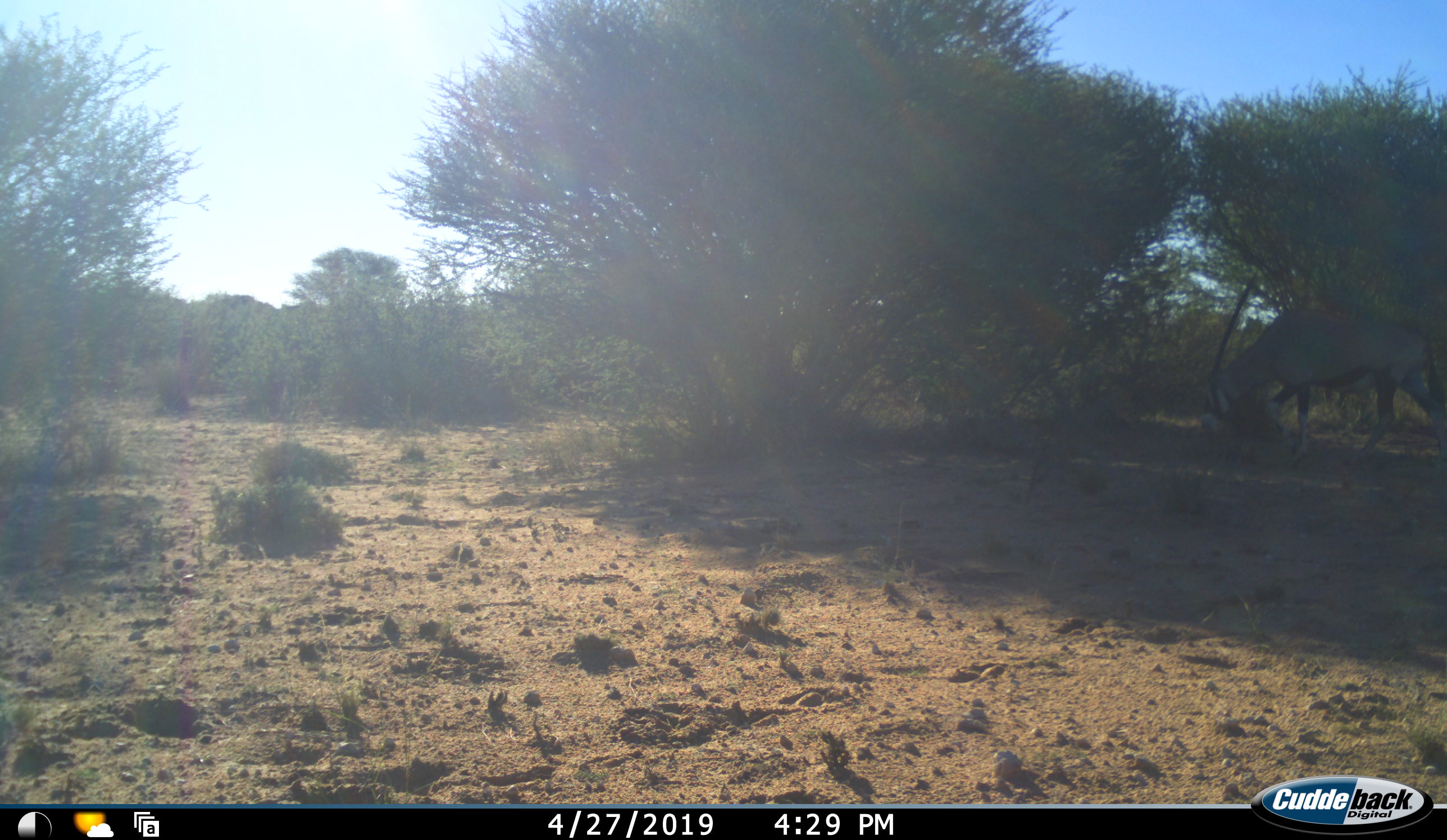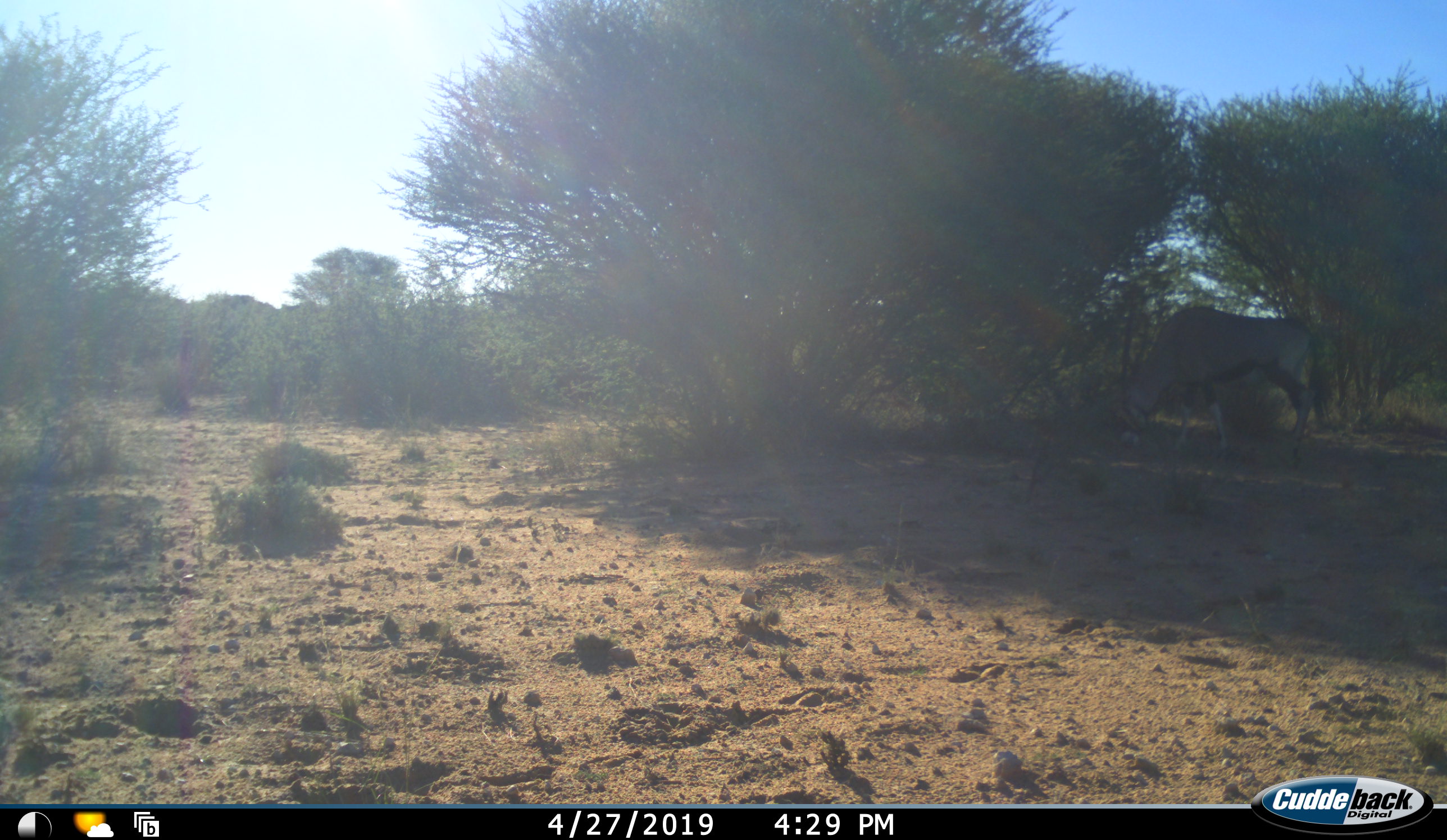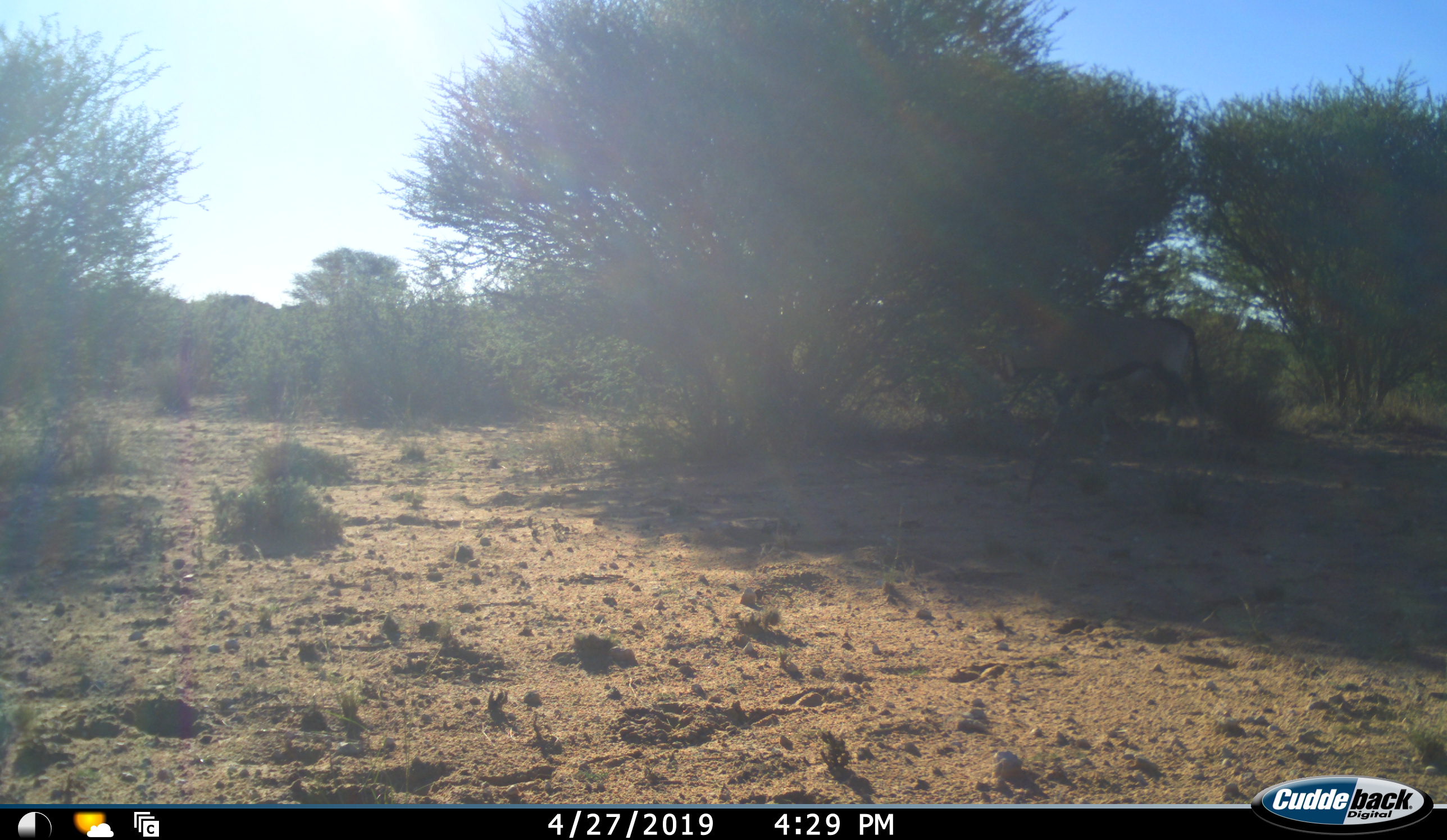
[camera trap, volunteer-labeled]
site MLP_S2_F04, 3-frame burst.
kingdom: Animalia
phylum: Chordata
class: Mammalia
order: Artiodactyla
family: Bovidae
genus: Oryx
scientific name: Oryx gazella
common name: gemsbok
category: oryx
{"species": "oryx (gemsbok) (Oryx gazella)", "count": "1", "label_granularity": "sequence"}